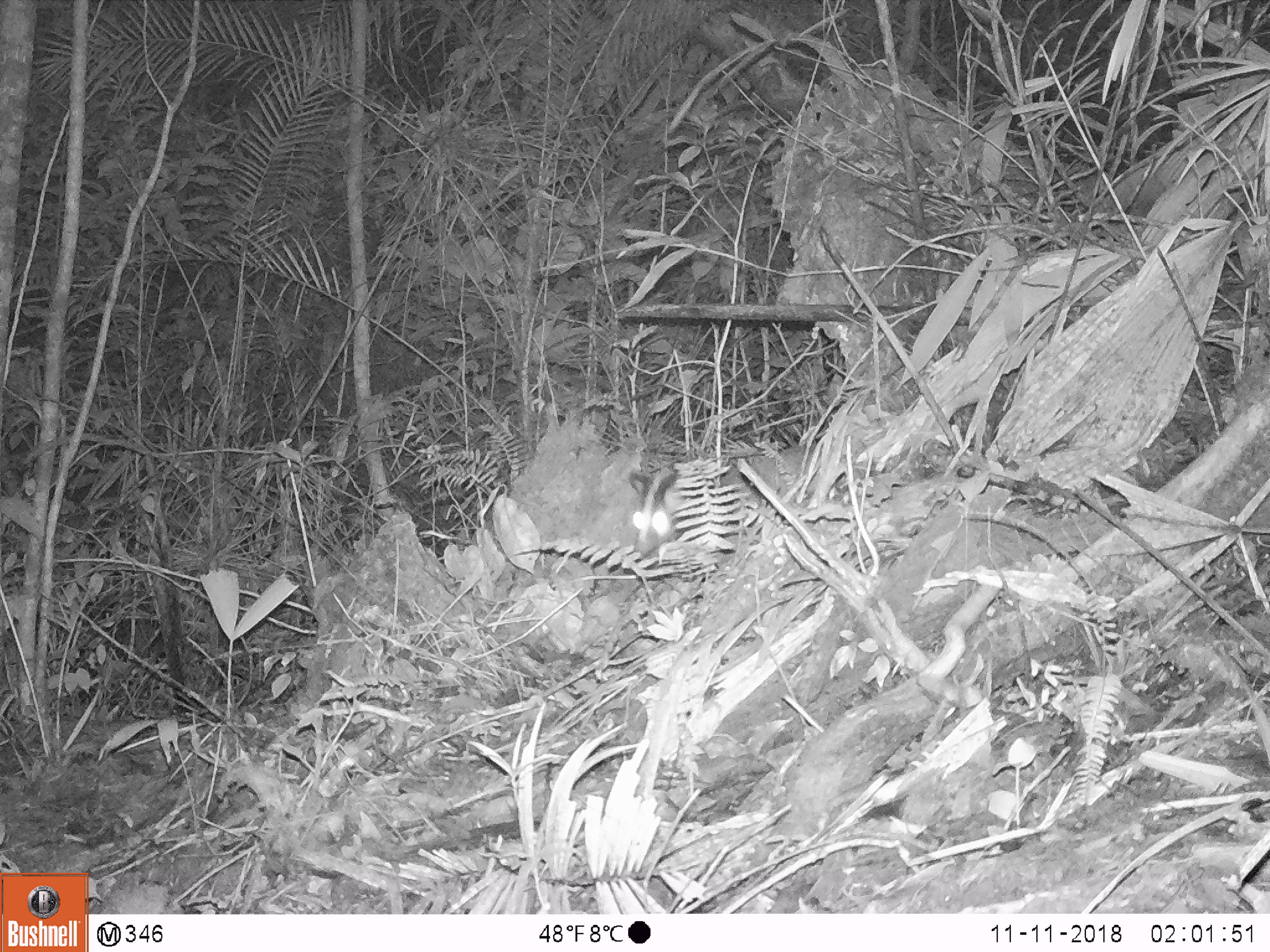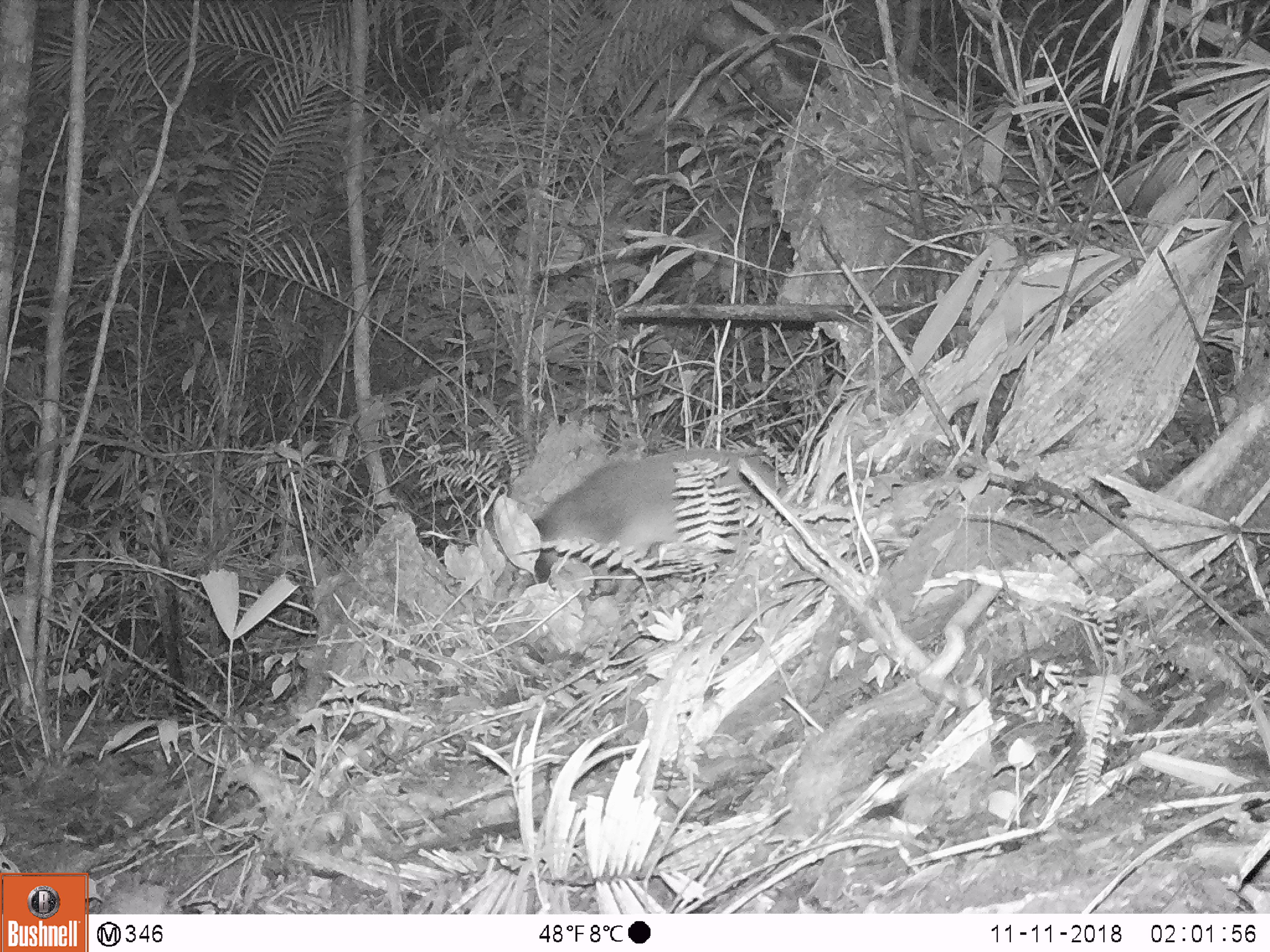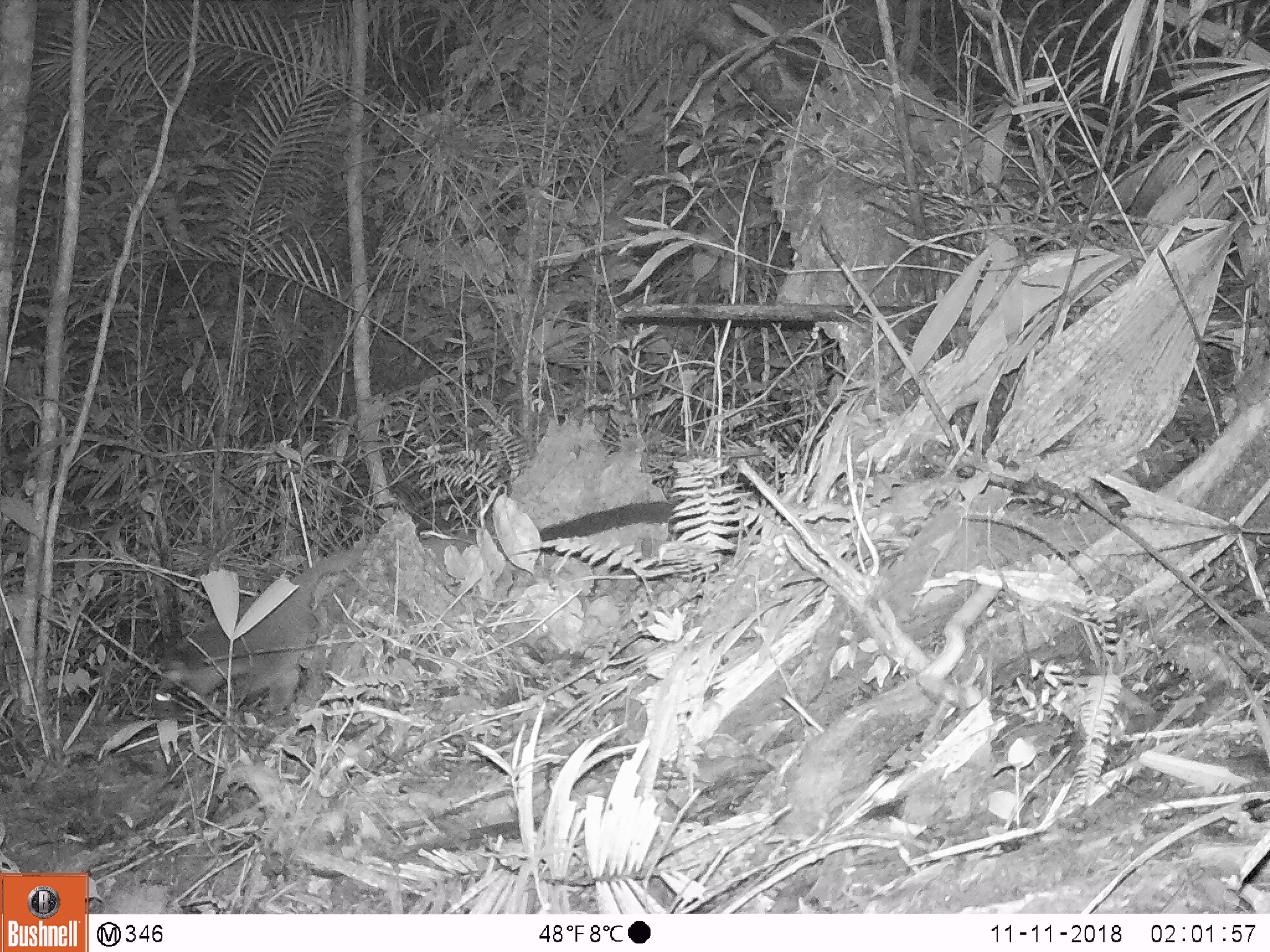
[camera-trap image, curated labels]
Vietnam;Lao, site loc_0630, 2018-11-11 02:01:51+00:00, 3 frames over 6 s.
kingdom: Animalia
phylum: Chordata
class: Mammalia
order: Carnivora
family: Viverridae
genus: Paguma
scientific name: Paguma larvata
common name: masked palm civet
Masked palm civet (Paguma larvata). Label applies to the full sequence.